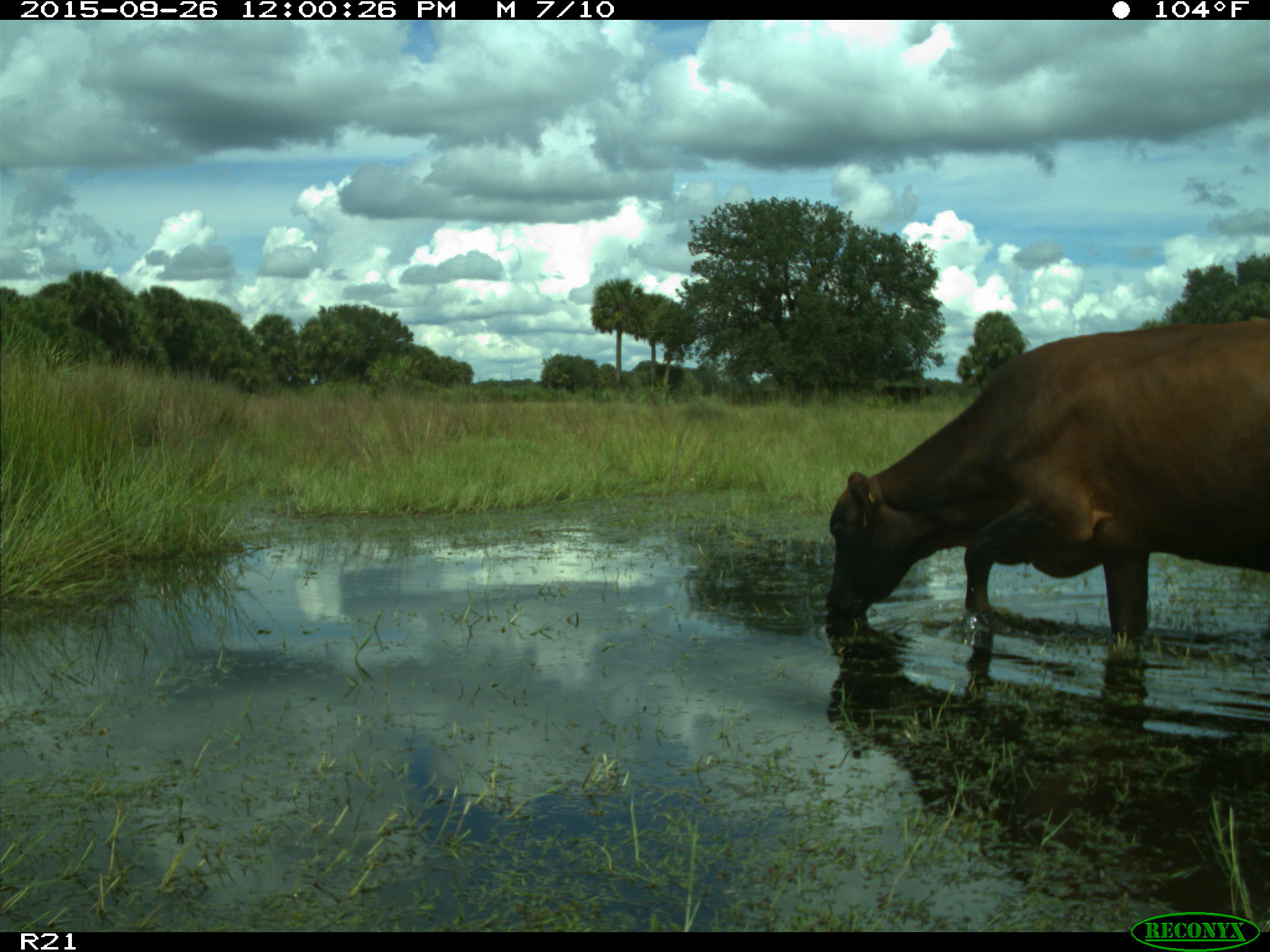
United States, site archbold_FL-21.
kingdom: Animalia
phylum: Chordata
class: Mammalia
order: Artiodactyla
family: Bovidae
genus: Bos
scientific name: Bos taurus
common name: domestic cow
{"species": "Bos taurus (domestic cow)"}